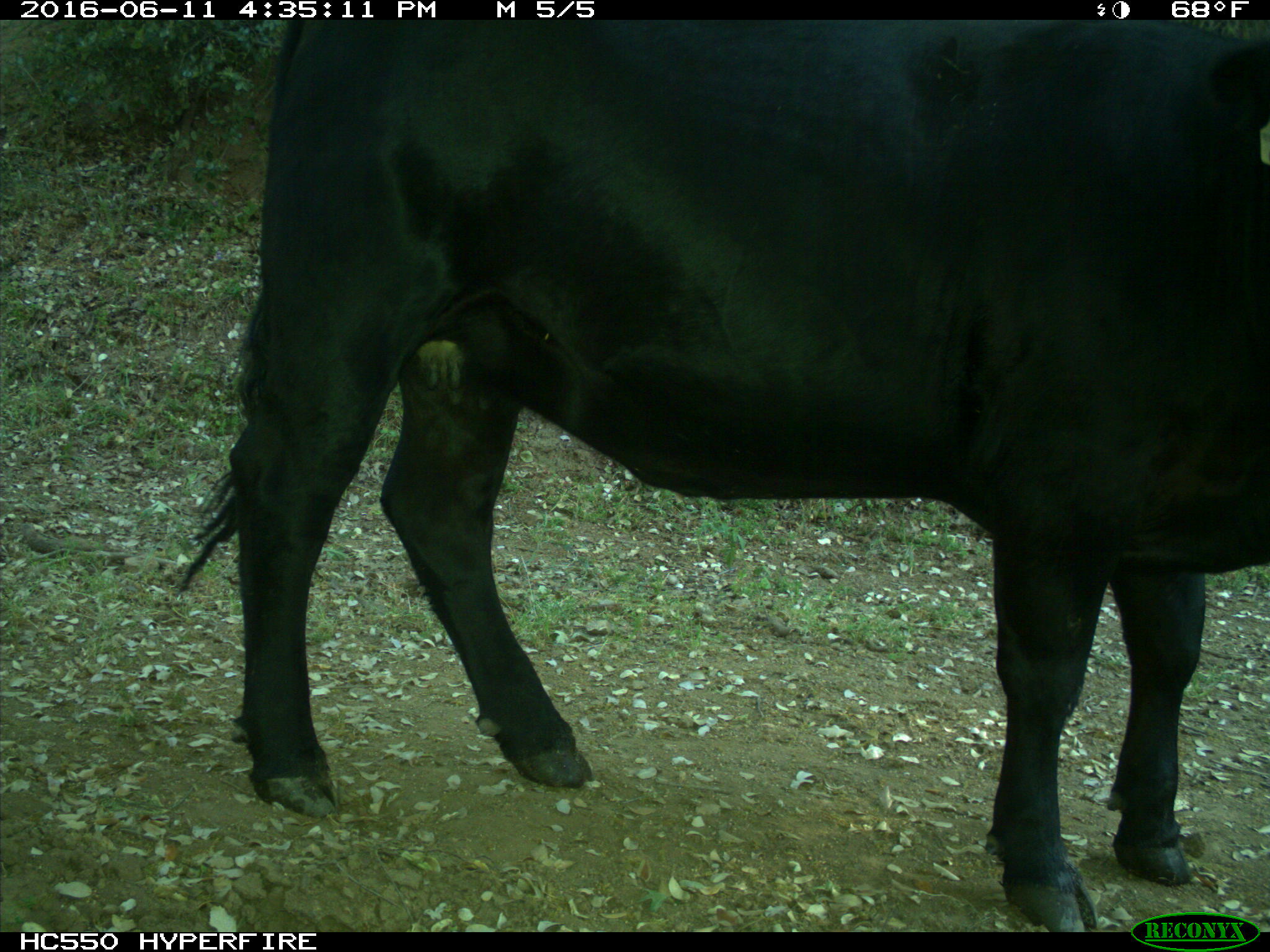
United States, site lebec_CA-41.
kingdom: Animalia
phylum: Chordata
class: Mammalia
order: Artiodactyla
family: Bovidae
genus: Bos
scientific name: Bos taurus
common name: domestic cow